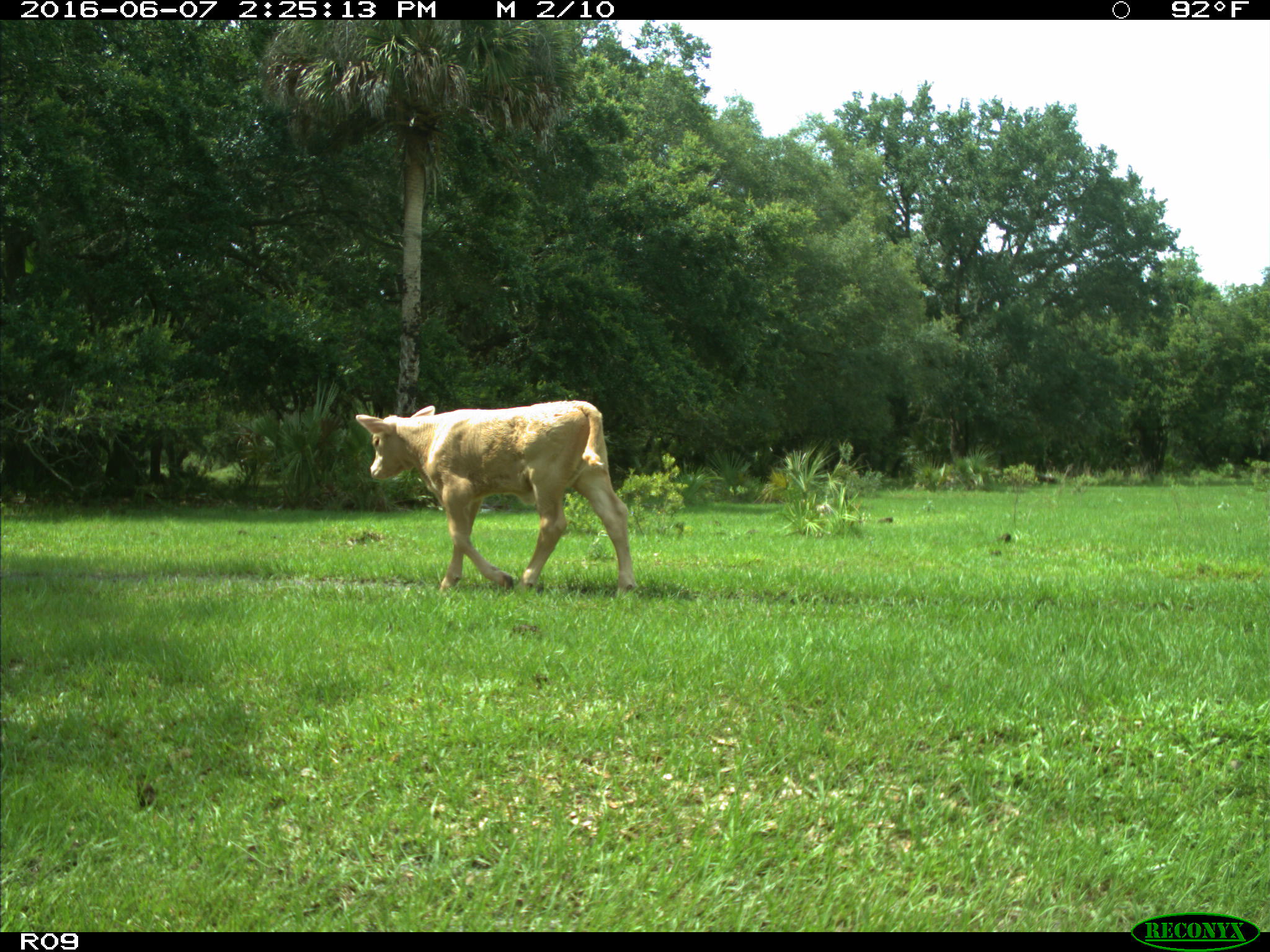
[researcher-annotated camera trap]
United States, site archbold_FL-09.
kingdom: Animalia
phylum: Chordata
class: Mammalia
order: Artiodactyla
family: Bovidae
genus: Bos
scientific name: Bos taurus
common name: domestic cow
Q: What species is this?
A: Bos taurus (domestic cow).